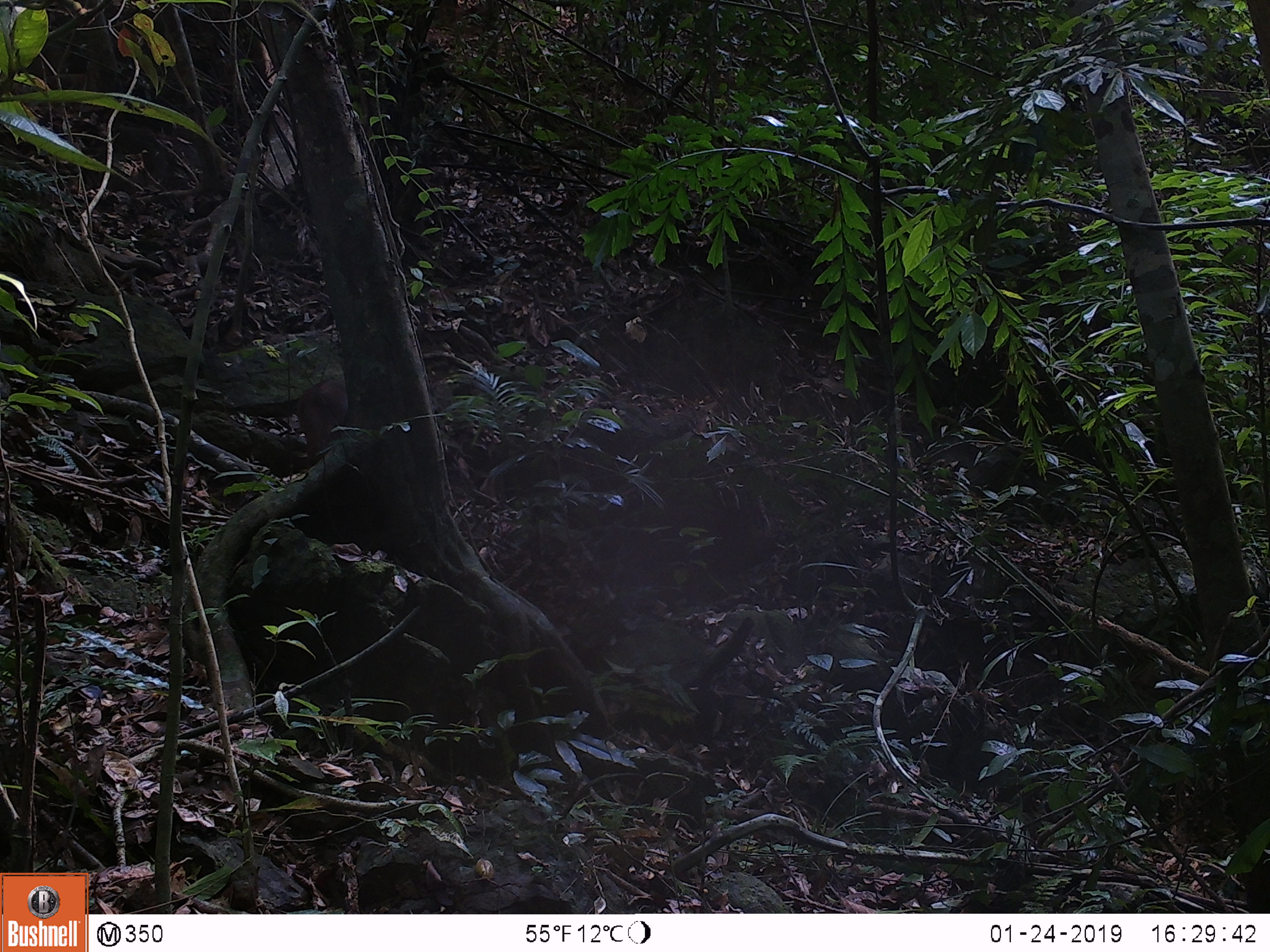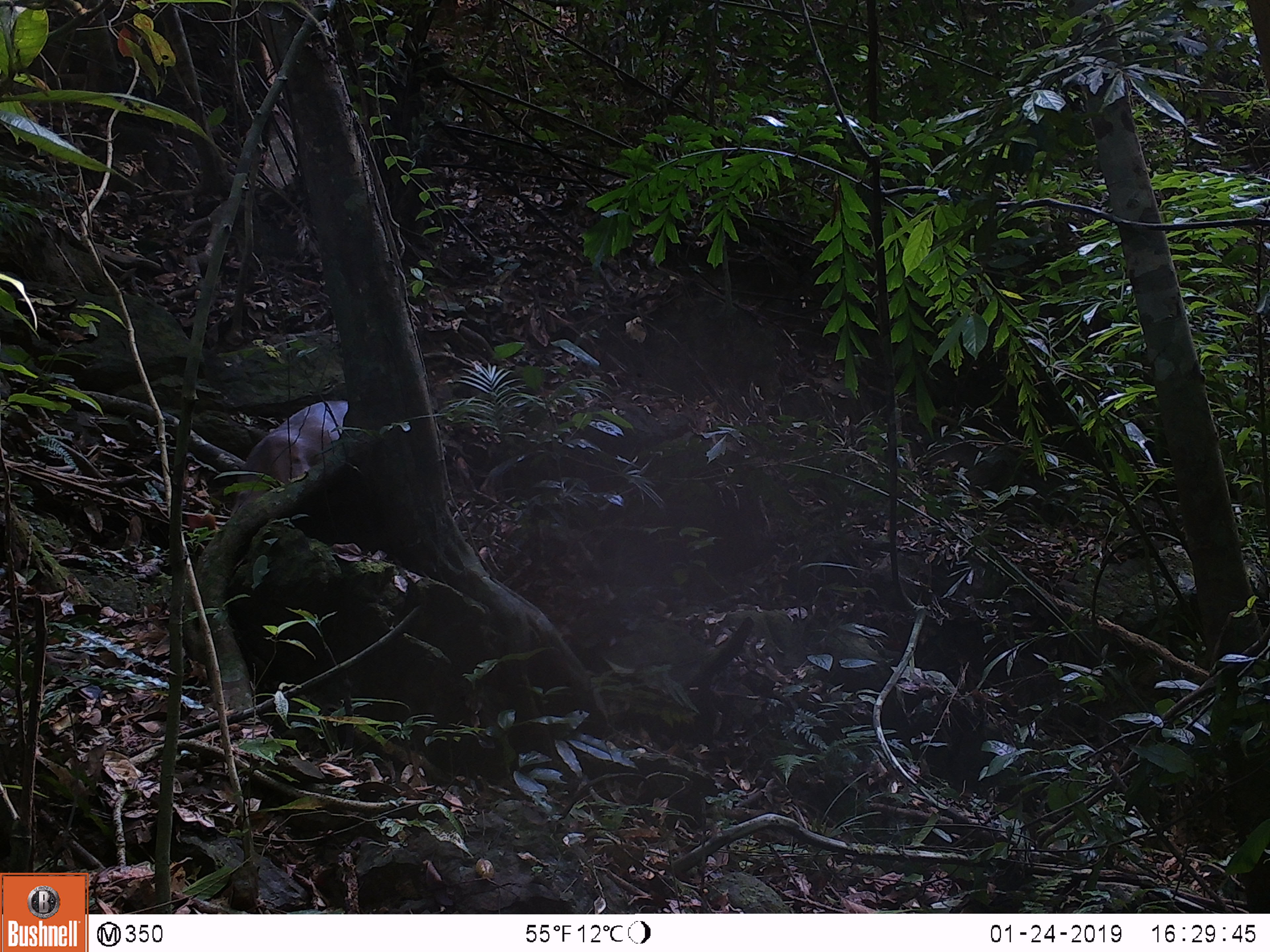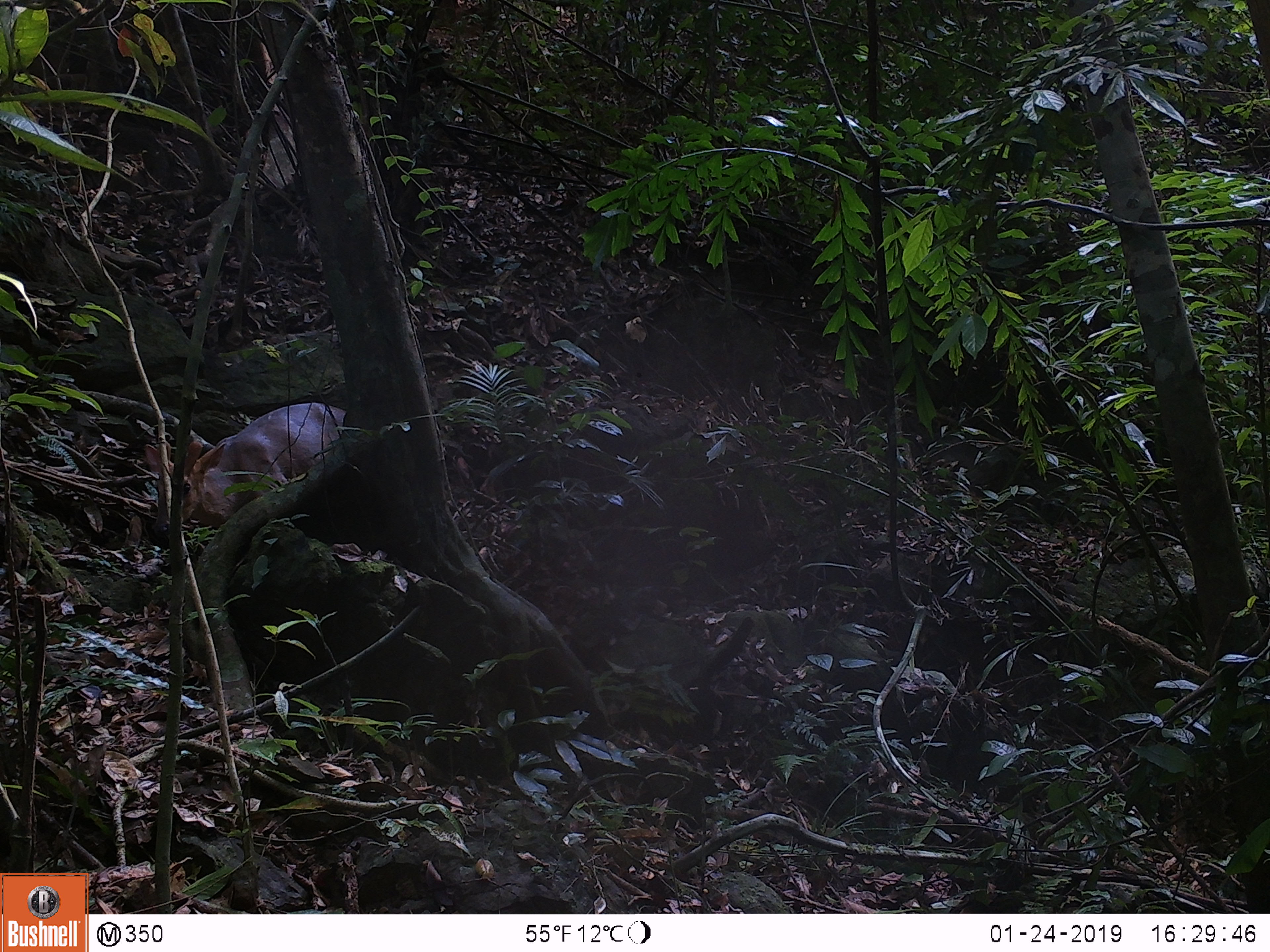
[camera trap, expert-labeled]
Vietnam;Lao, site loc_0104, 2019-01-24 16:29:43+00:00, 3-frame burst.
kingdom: Animalia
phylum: Chordata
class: Mammalia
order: Artiodactyla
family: Cervidae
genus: Muntiacus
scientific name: Muntiacus rooseveltorum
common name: roosevelt's muntjac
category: roosevelts muntjac group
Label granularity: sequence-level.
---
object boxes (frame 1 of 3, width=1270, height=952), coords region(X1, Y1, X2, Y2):
roosevelts muntjac group: region(295, 377, 347, 466)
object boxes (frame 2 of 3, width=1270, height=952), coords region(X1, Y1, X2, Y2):
roosevelts muntjac group: region(187, 399, 348, 541)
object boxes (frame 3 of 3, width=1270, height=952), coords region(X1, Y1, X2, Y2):
roosevelts muntjac group: region(143, 401, 345, 537)